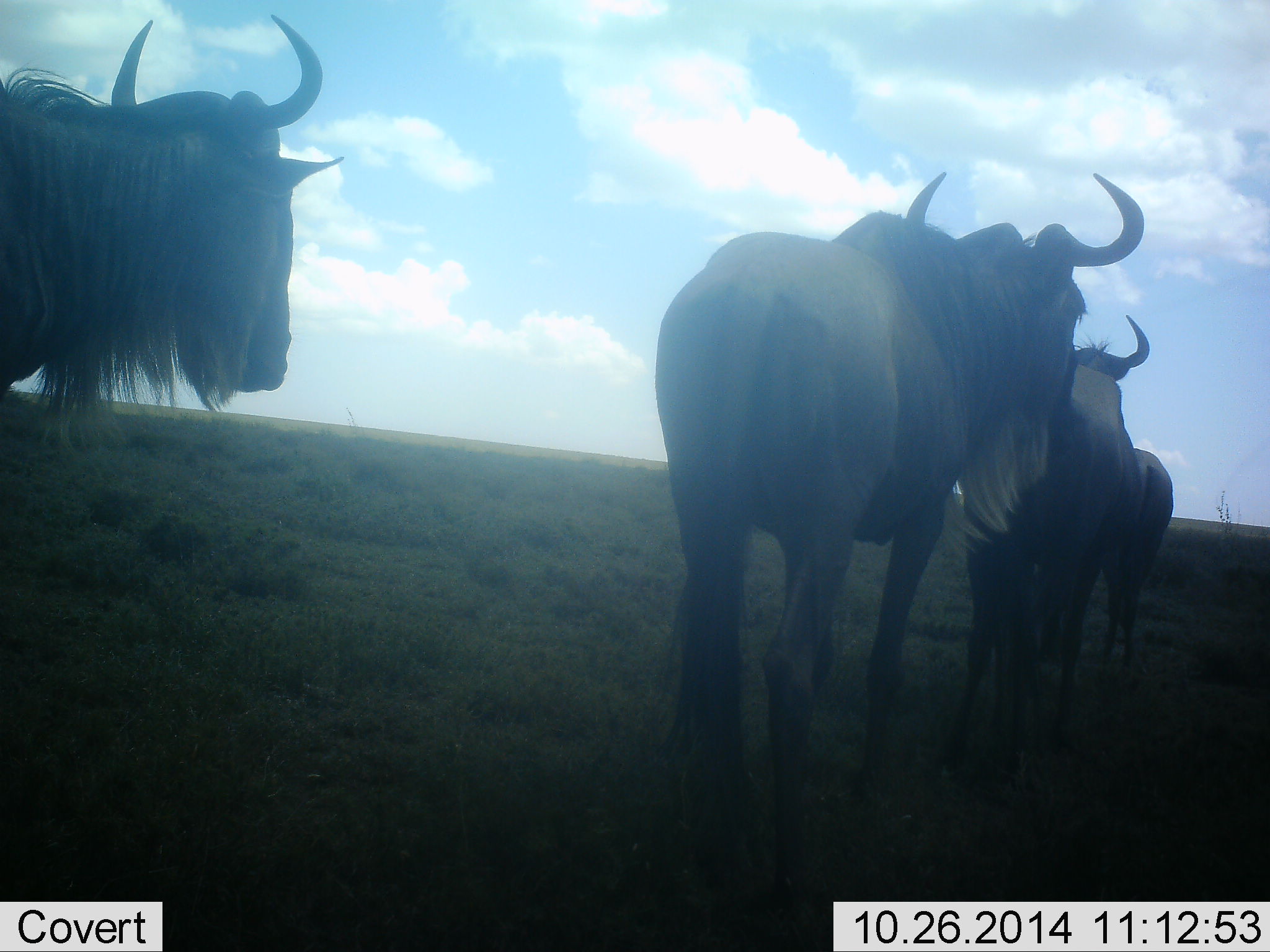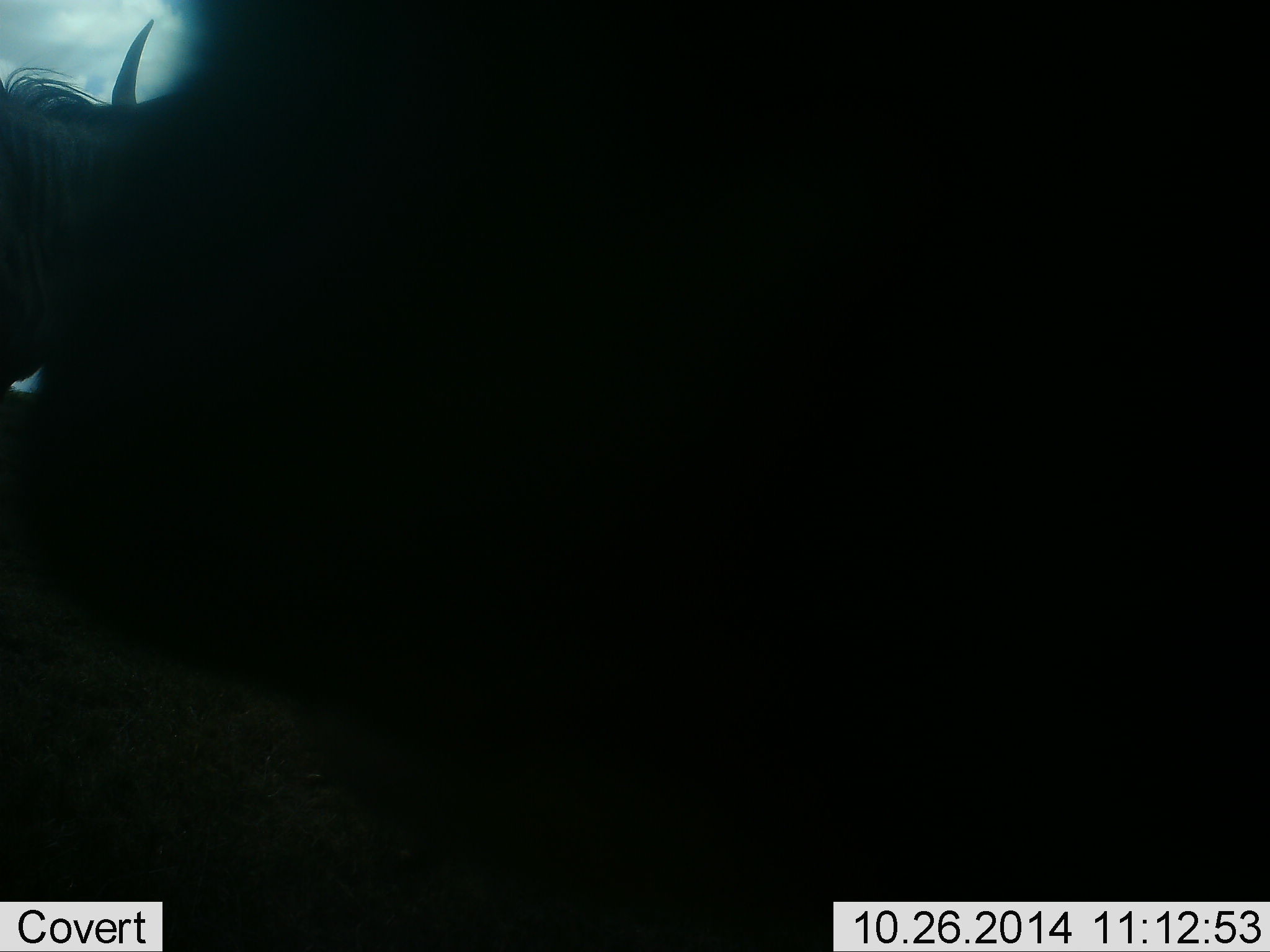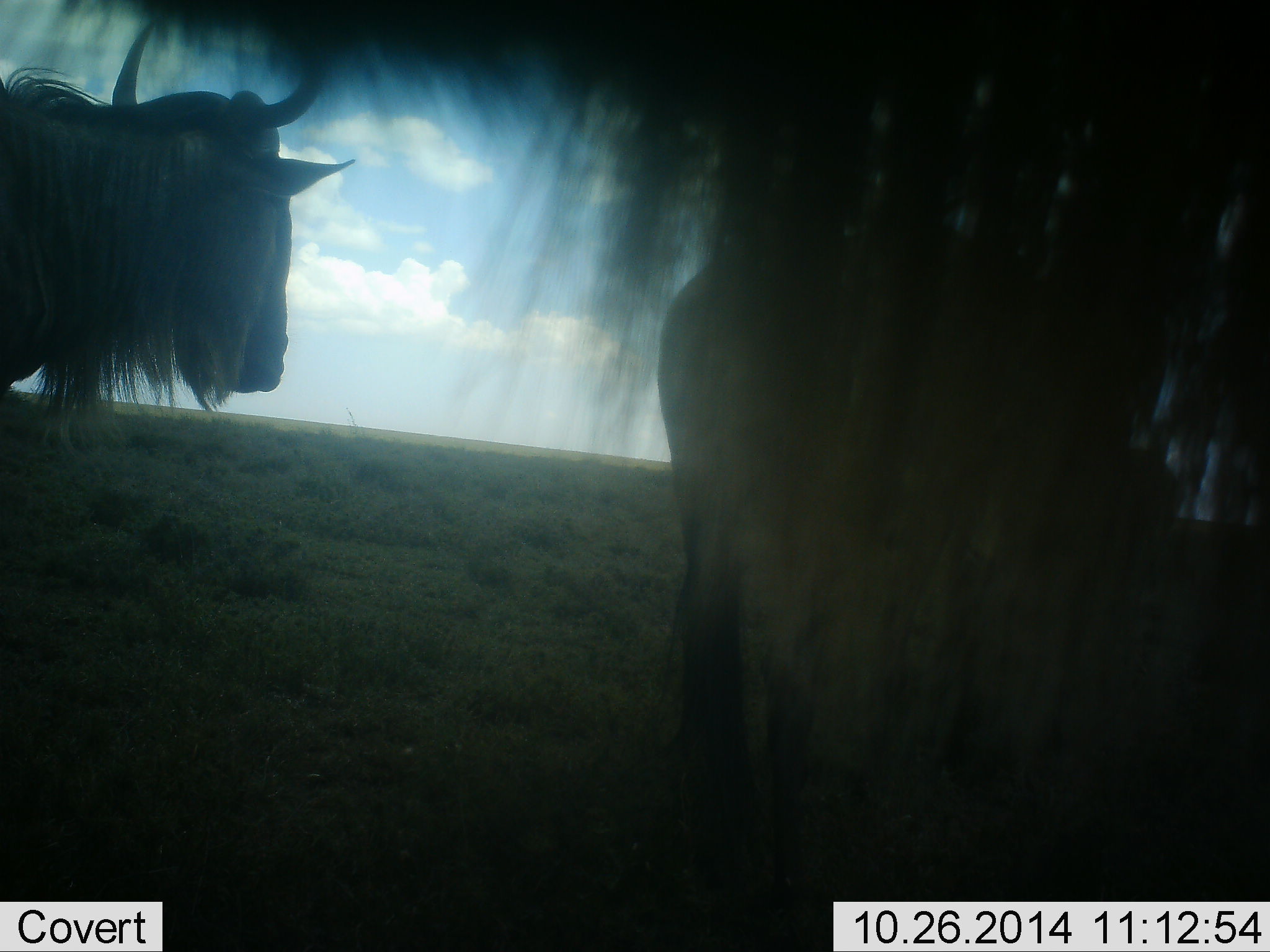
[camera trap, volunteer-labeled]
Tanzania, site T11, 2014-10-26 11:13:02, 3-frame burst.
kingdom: Animalia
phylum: Chordata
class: Mammalia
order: Artiodactyla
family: Bovidae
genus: Connochaetes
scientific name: Connochaetes taurinus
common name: blue wildebeest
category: wildebeest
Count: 5.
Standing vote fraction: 90%.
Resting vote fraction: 0%.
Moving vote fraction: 30%.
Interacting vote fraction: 0%.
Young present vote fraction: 0%.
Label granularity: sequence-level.